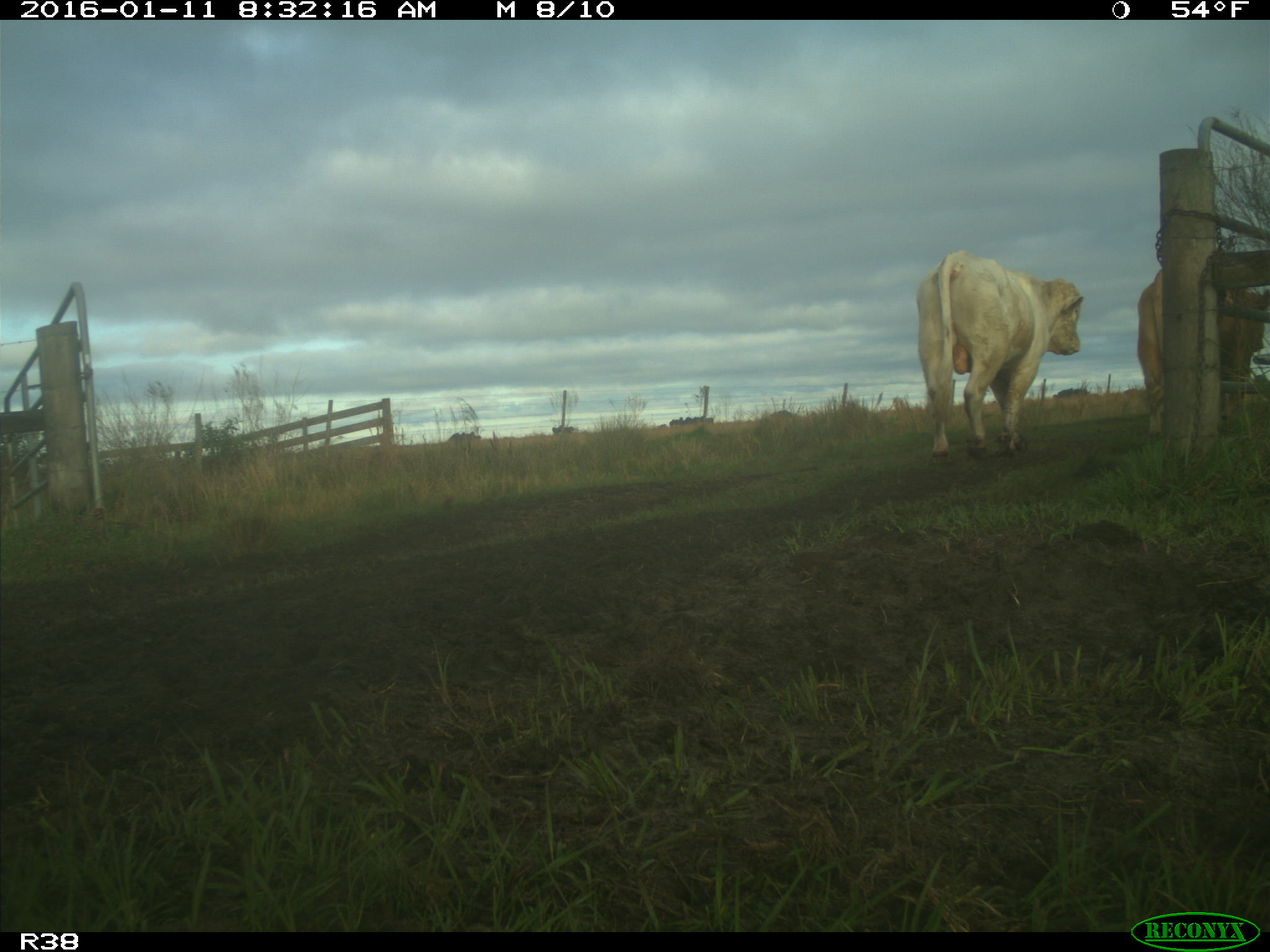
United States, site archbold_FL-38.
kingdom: Animalia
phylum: Chordata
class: Mammalia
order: Artiodactyla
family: Bovidae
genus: Bos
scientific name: Bos taurus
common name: domestic cow